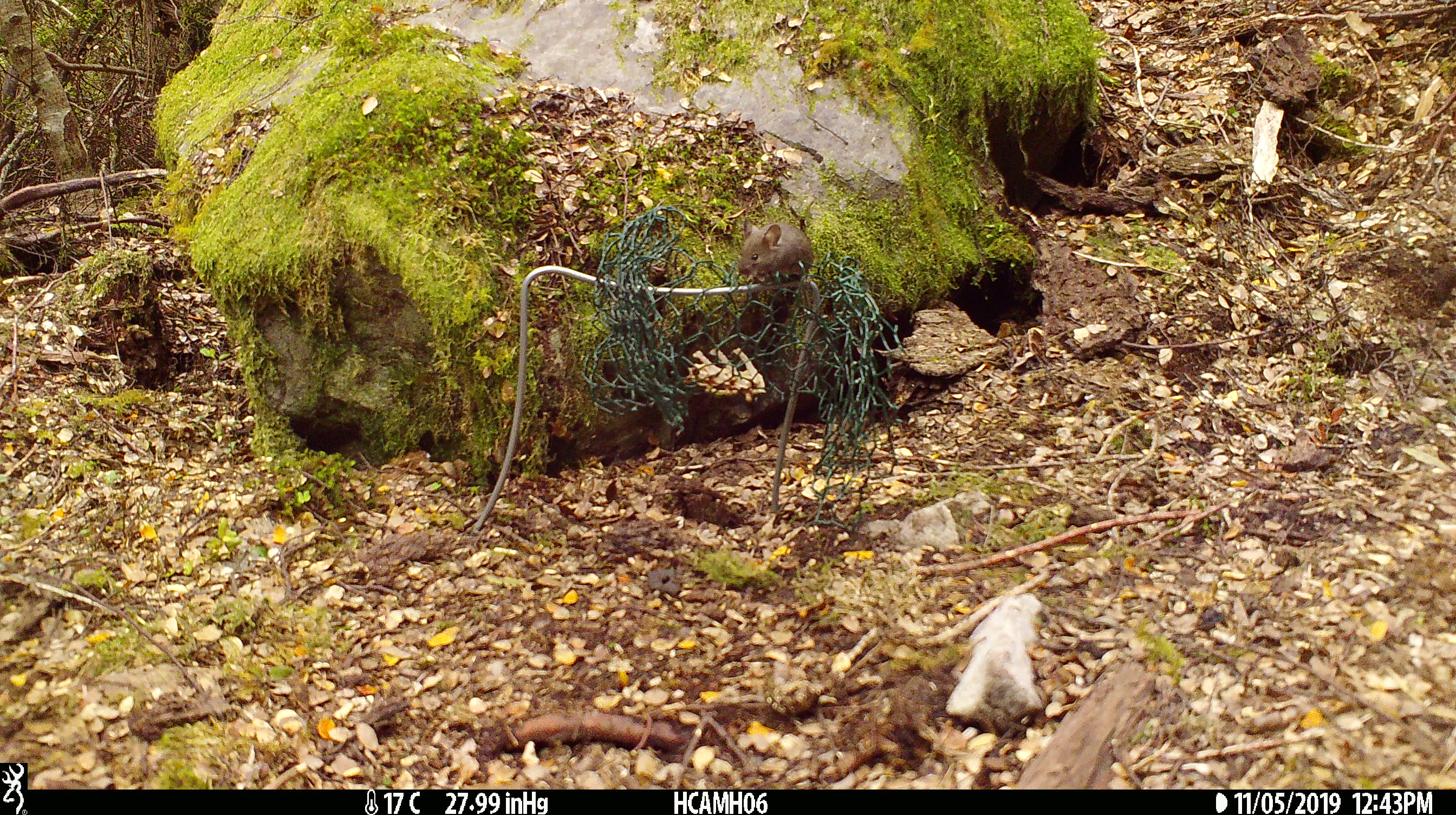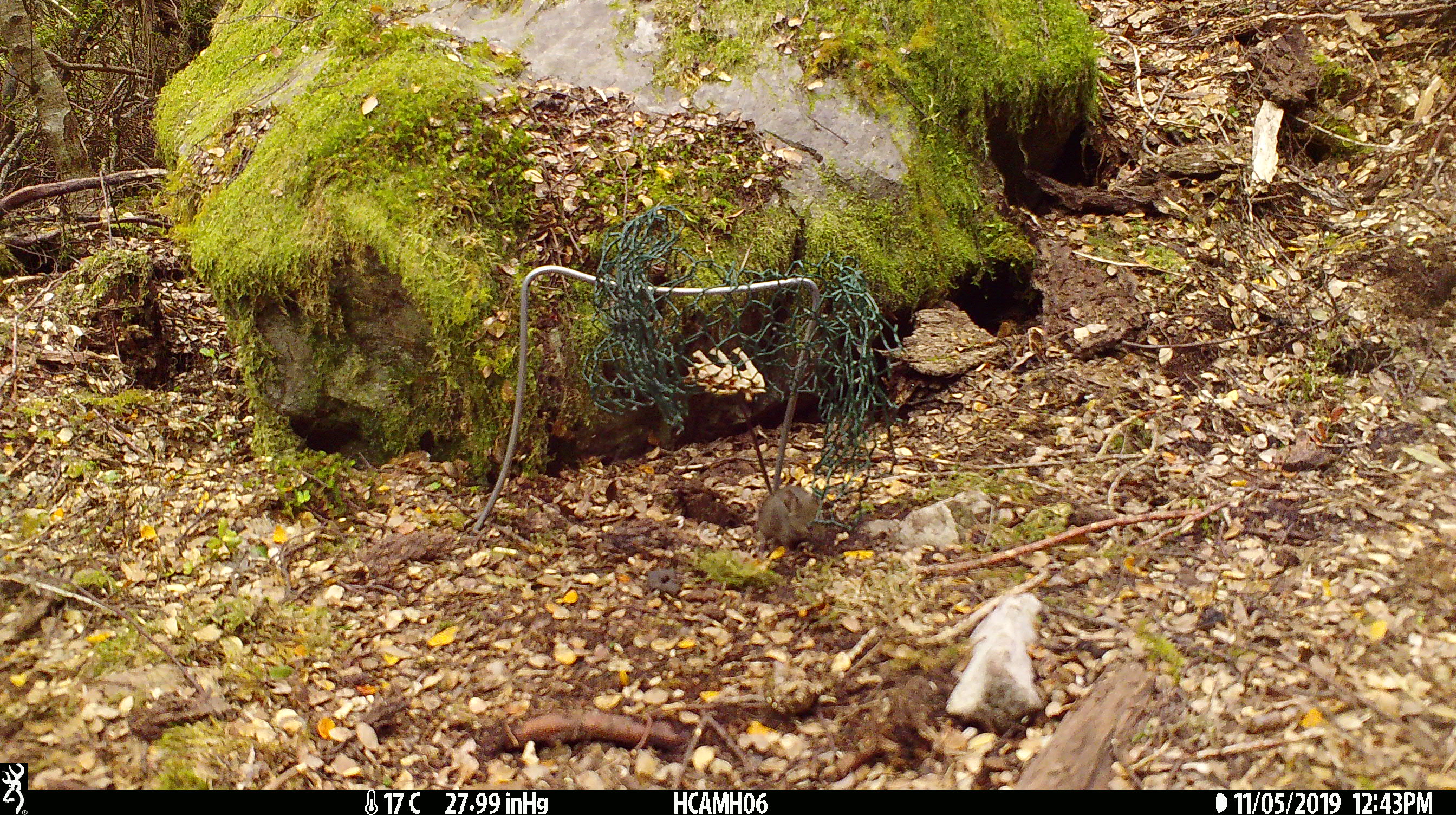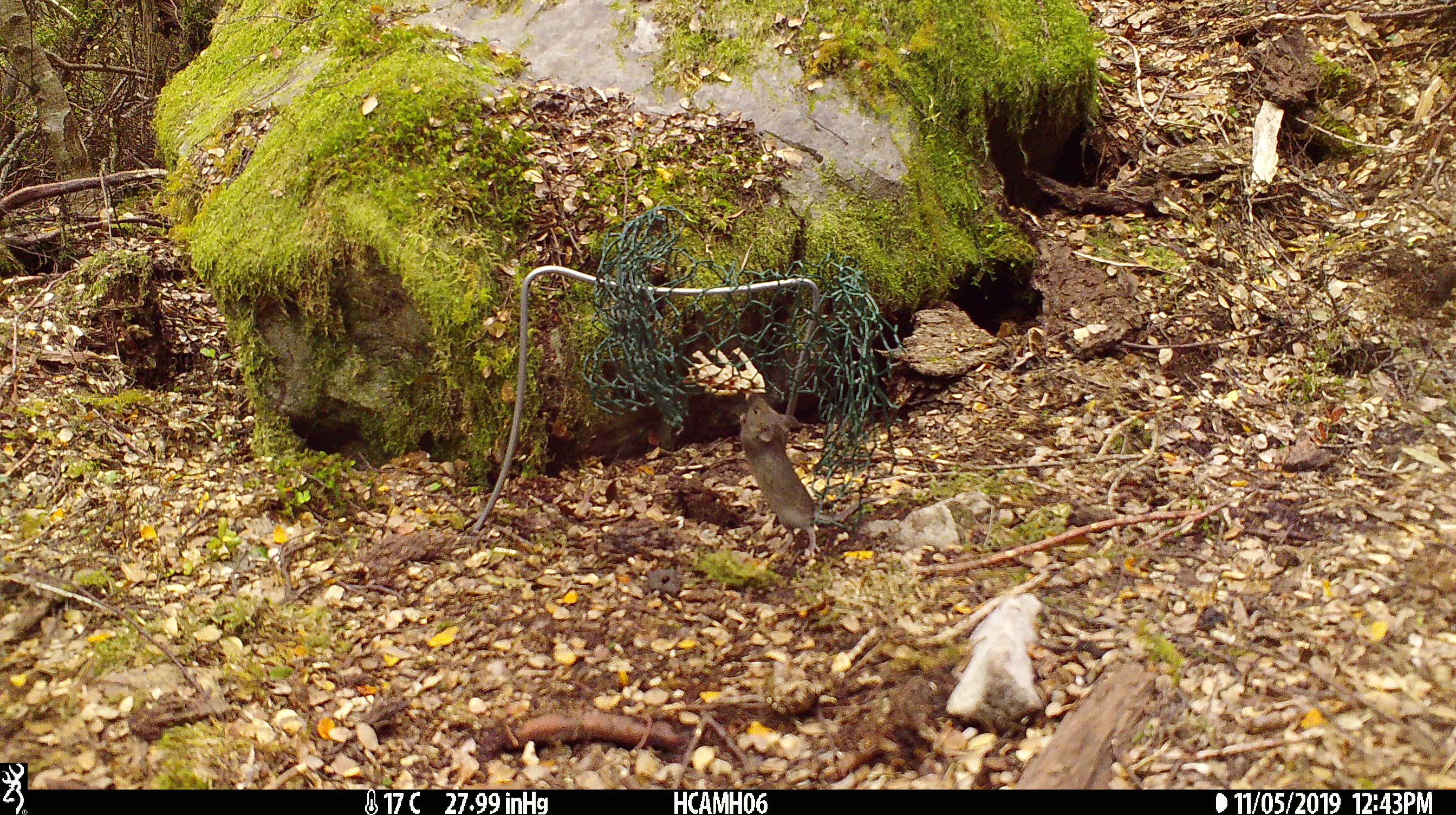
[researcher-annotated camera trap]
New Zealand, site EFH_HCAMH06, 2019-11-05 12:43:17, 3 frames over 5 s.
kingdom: Animalia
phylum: Chordata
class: Mammalia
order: Rodentia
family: Muridae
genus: Mus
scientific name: Mus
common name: mouse